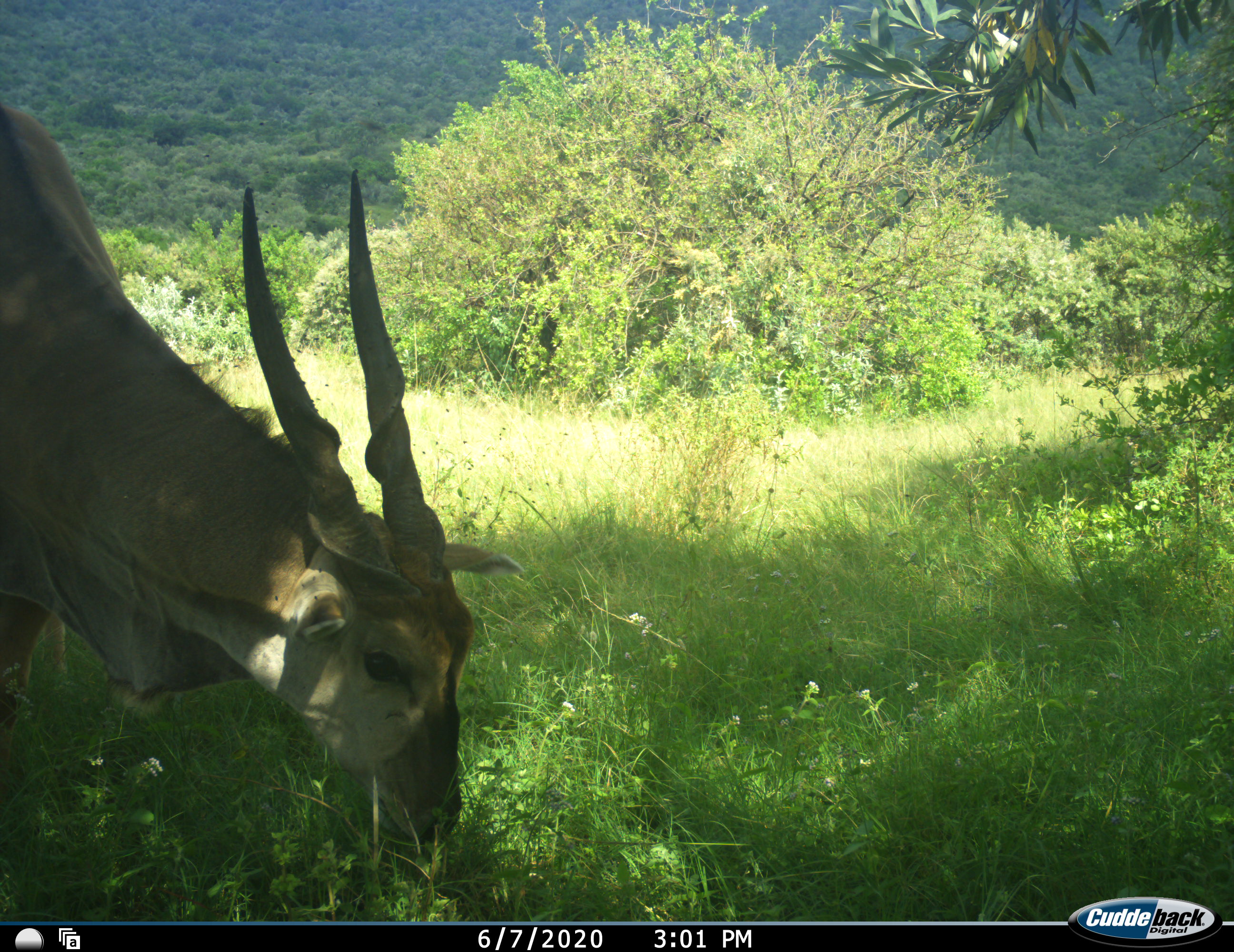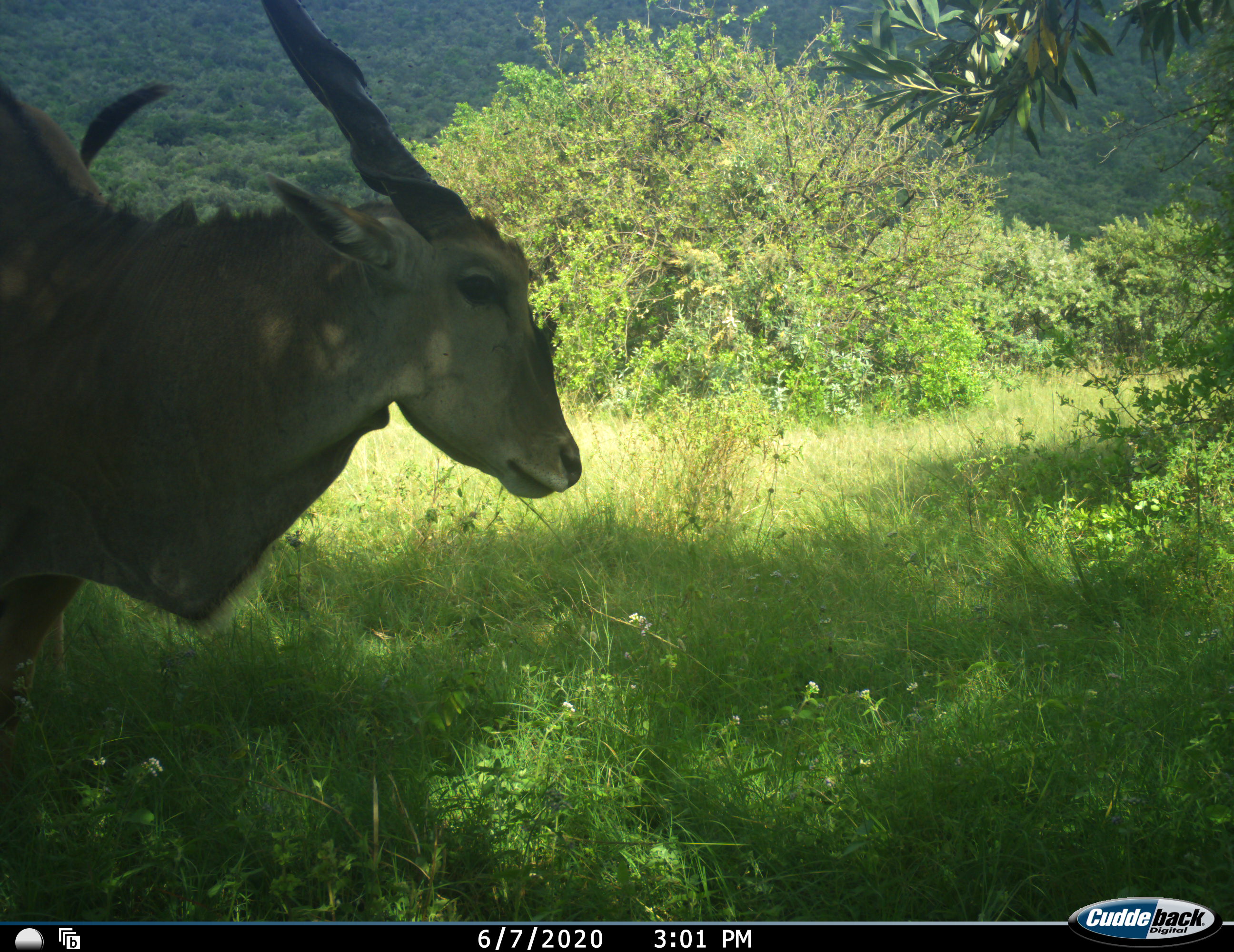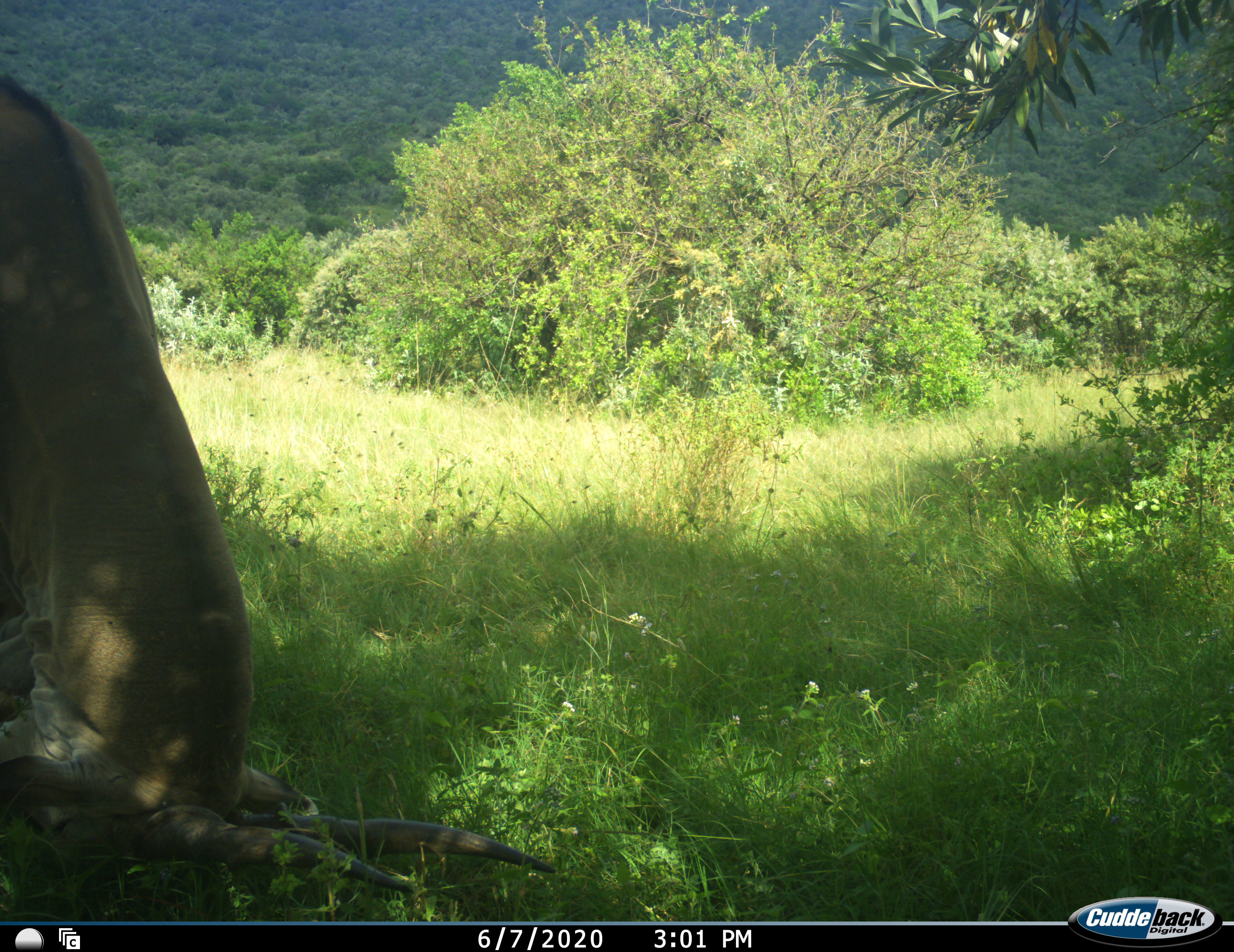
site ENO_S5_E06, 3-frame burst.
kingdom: Animalia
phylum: Chordata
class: Mammalia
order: Artiodactyla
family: Bovidae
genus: Tragelaphus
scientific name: Tragelaphus oryx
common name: eland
Eland (Tragelaphus oryx), count 1. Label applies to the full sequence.